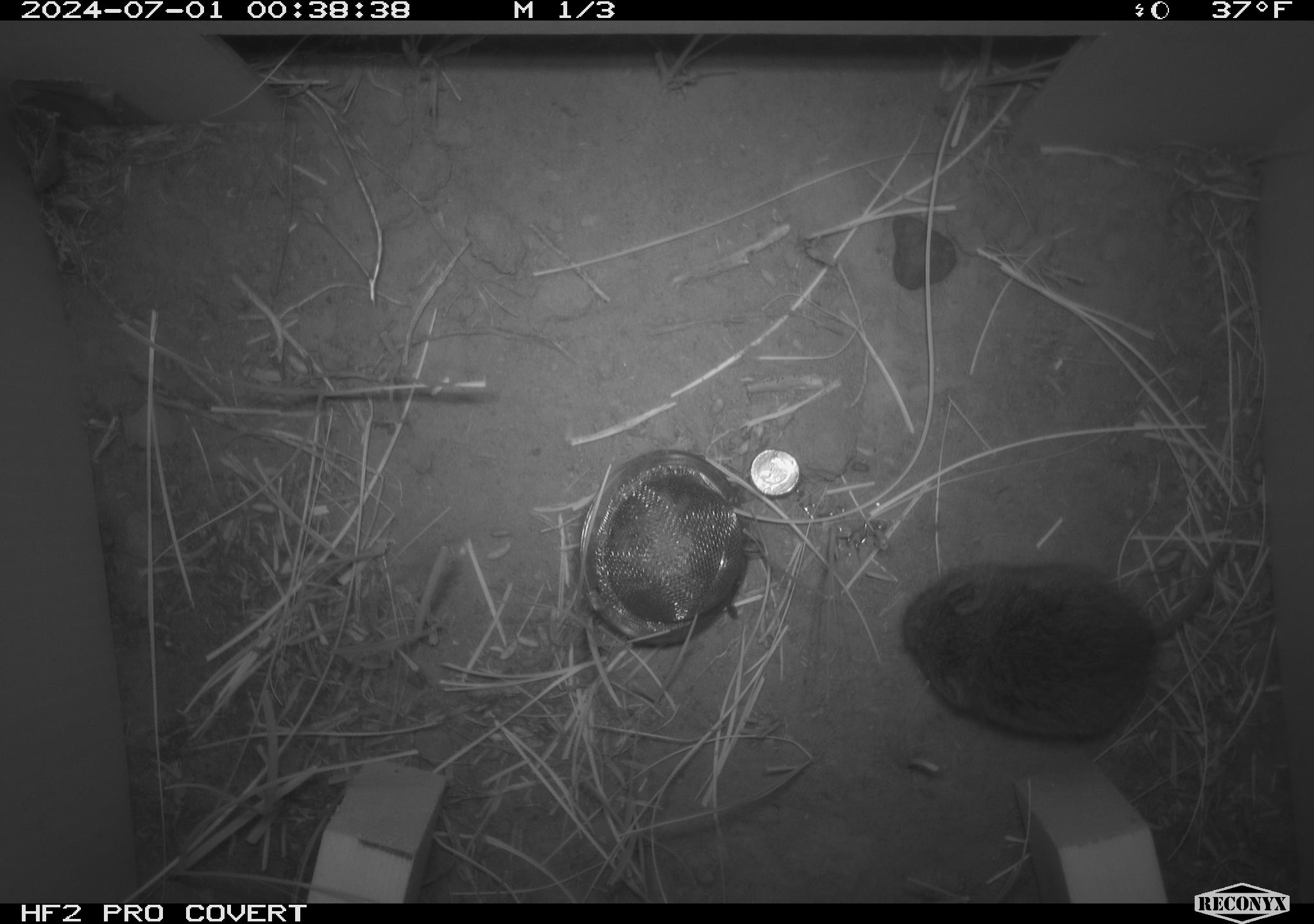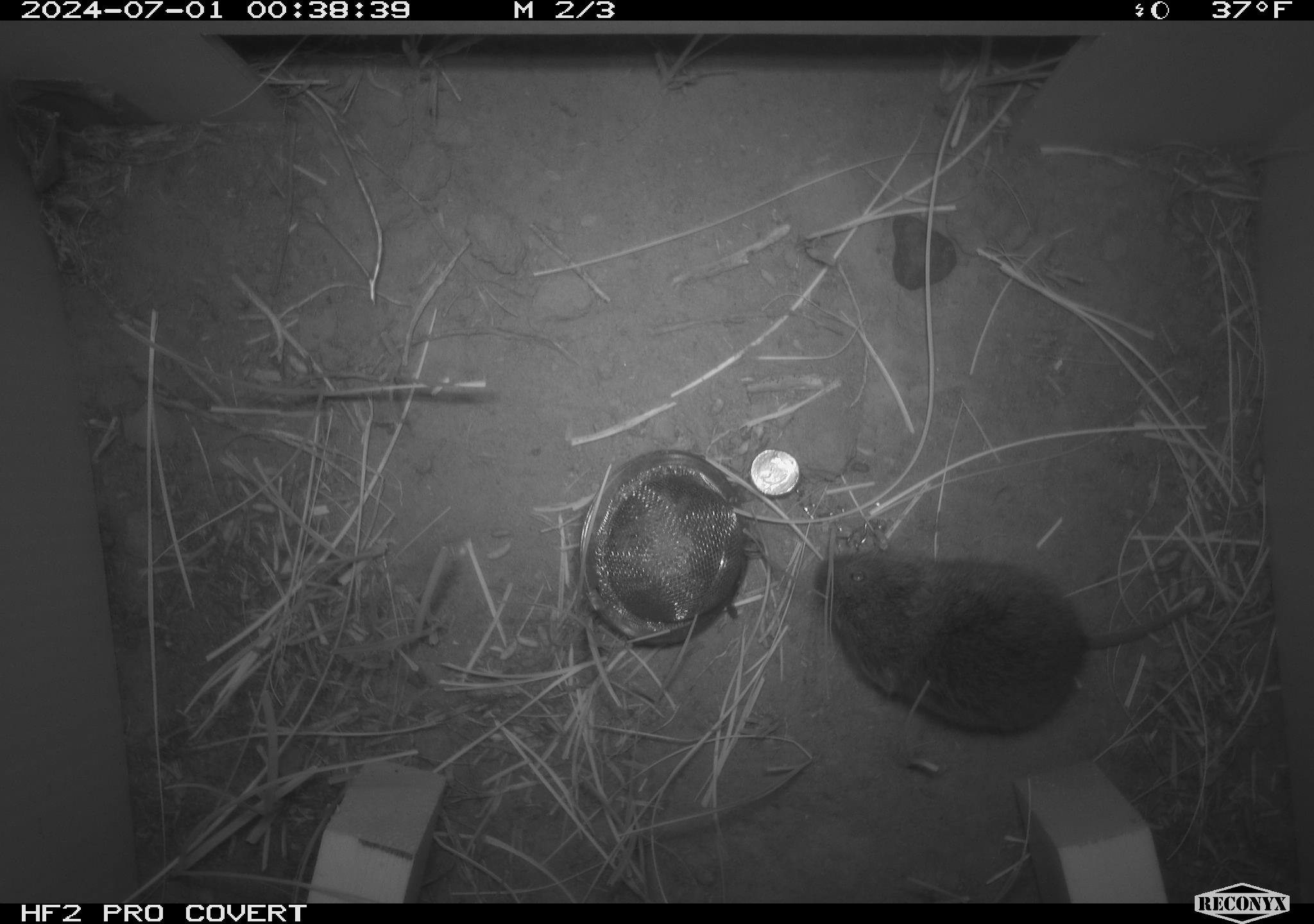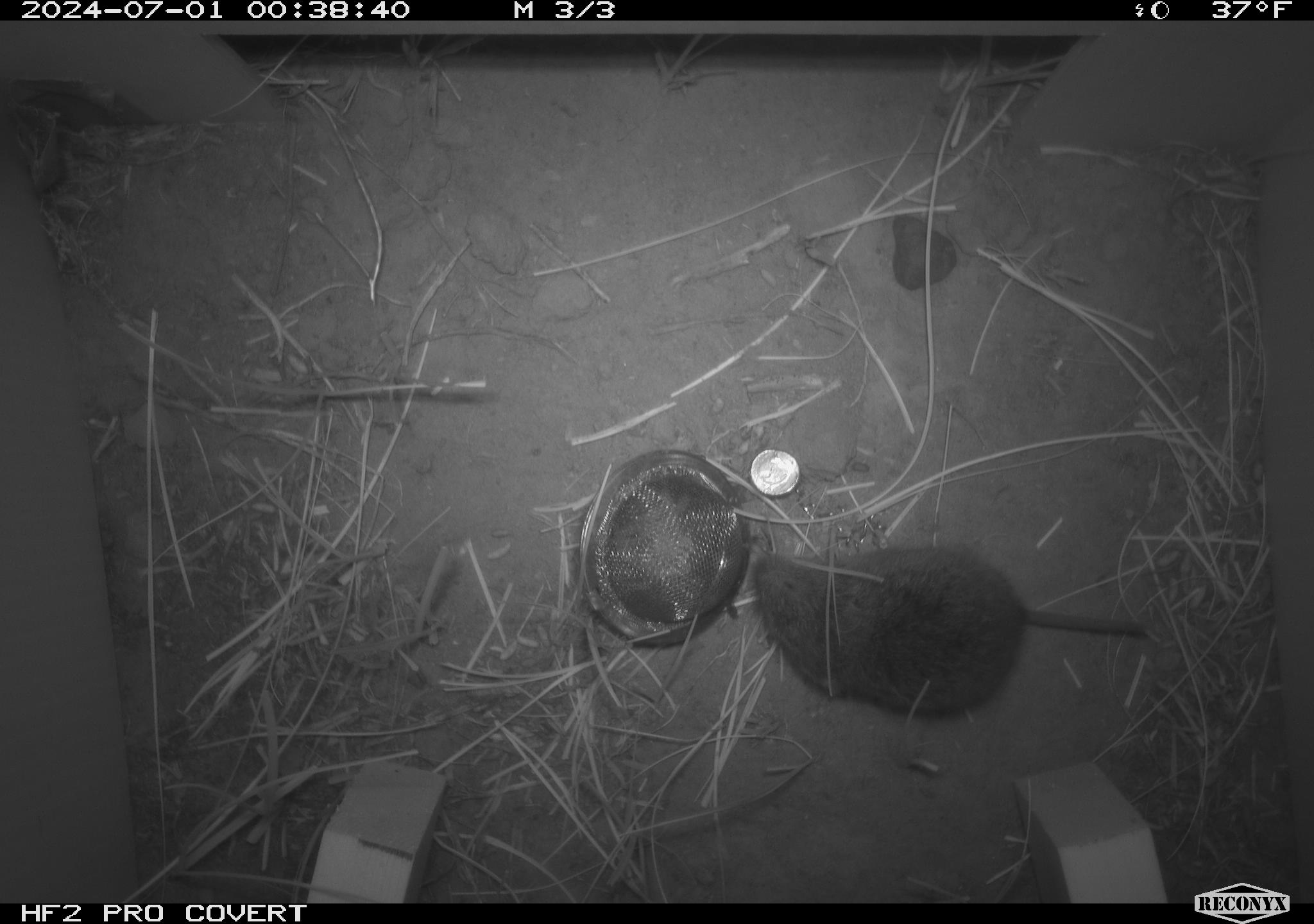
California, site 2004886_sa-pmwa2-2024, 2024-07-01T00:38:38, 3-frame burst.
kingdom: Animalia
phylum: Chordata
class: Mammalia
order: Rodentia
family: Cricetidae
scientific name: Arvicolinae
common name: voles, lemmings, and muskrats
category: arvicolinae subfamily